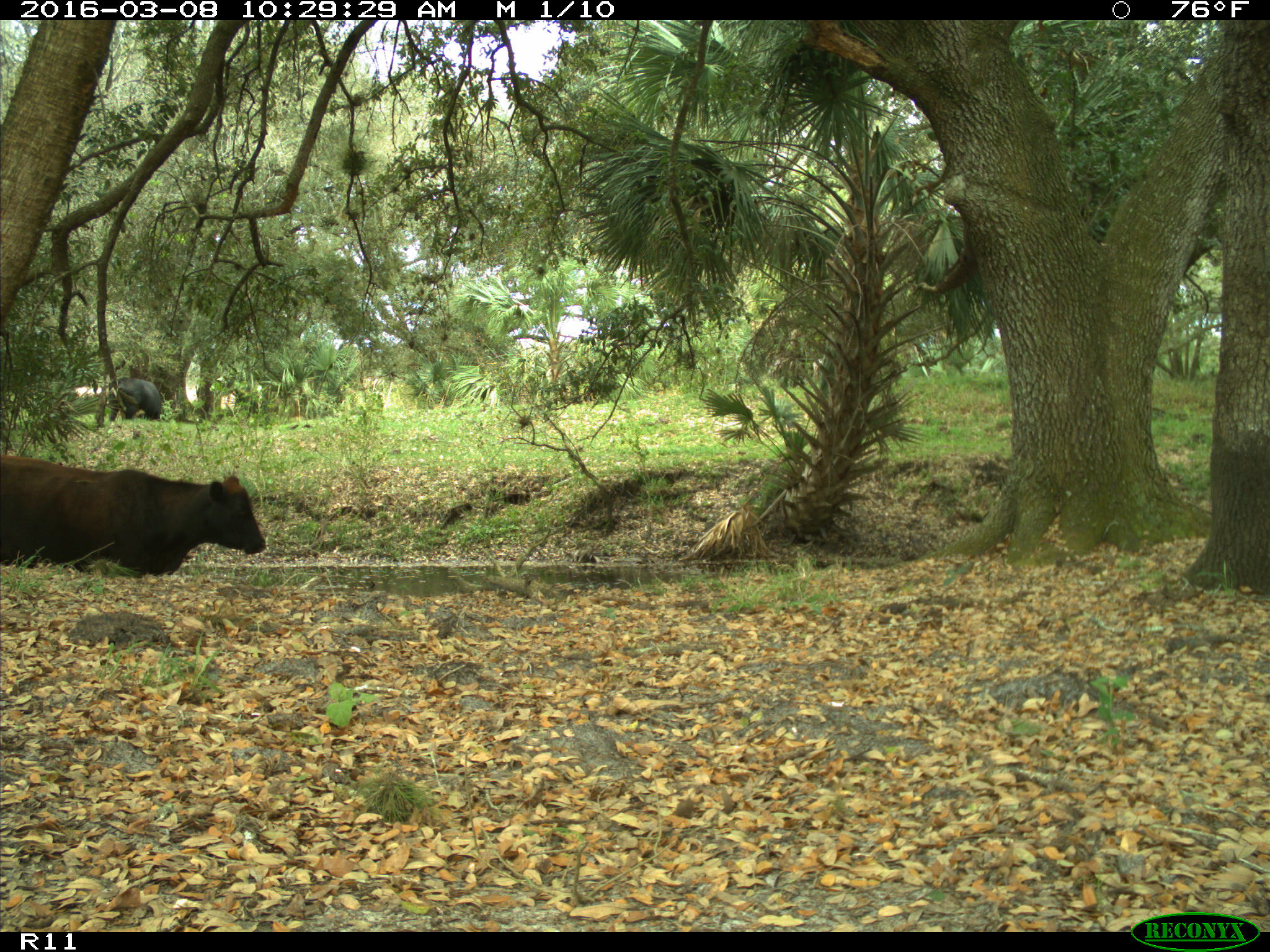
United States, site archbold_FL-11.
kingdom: Animalia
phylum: Chordata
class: Mammalia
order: Artiodactyla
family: Bovidae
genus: Bos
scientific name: Bos taurus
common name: domestic cow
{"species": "Bos taurus (domestic cow)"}